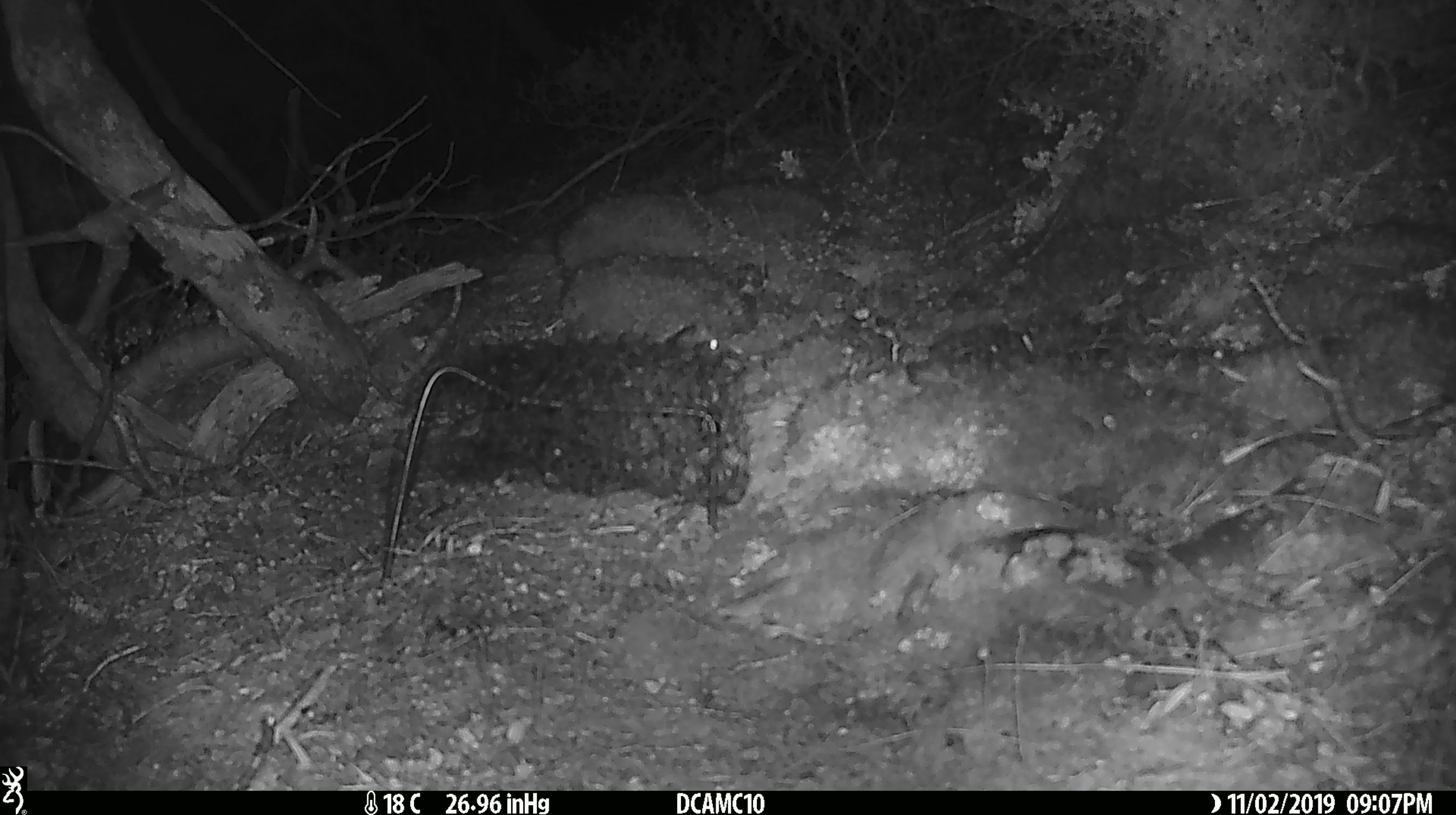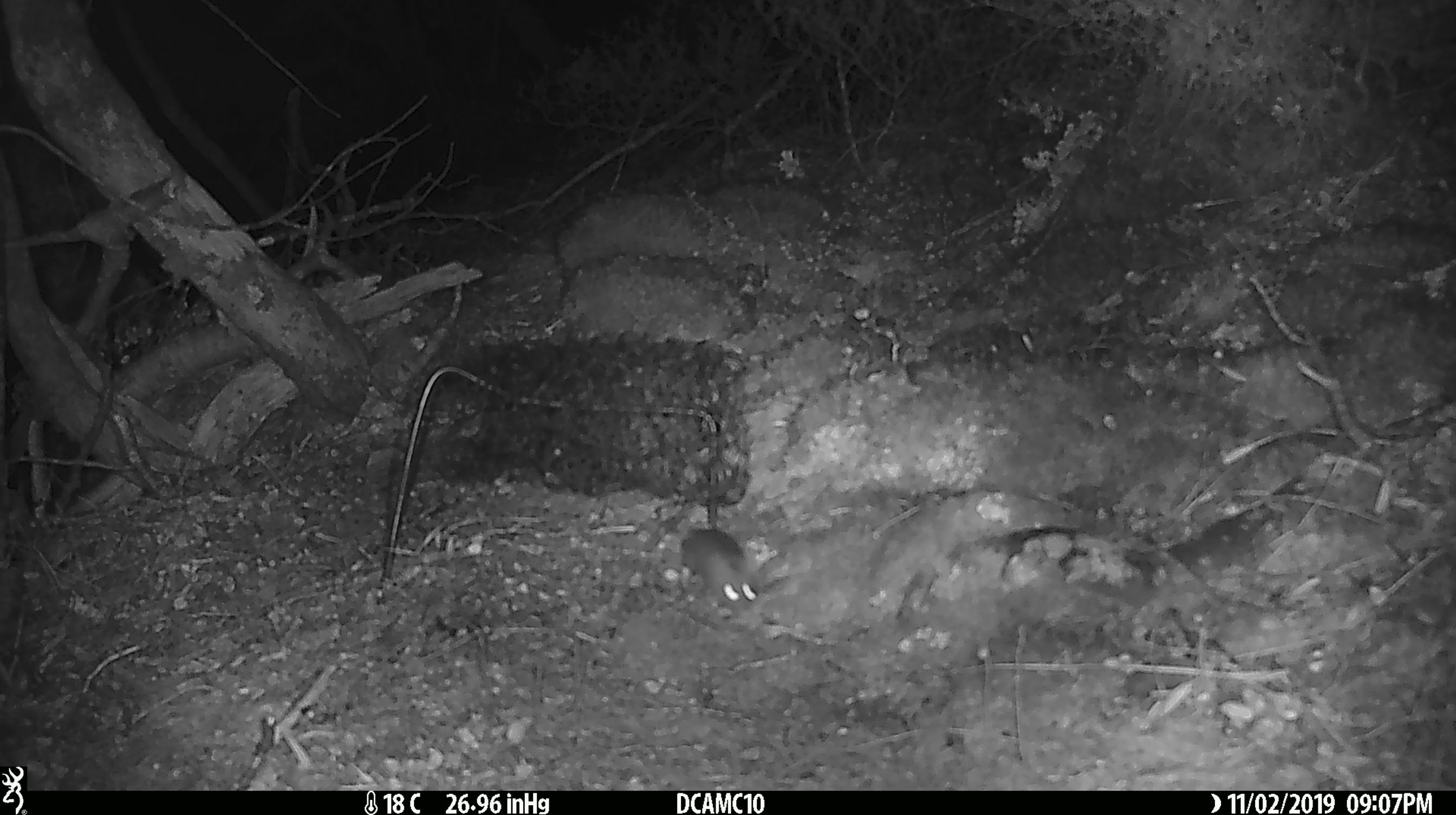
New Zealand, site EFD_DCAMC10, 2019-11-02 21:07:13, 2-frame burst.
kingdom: Animalia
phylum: Chordata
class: Mammalia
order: Rodentia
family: Muridae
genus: Mus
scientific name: Mus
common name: mouse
Mouse (Mus).